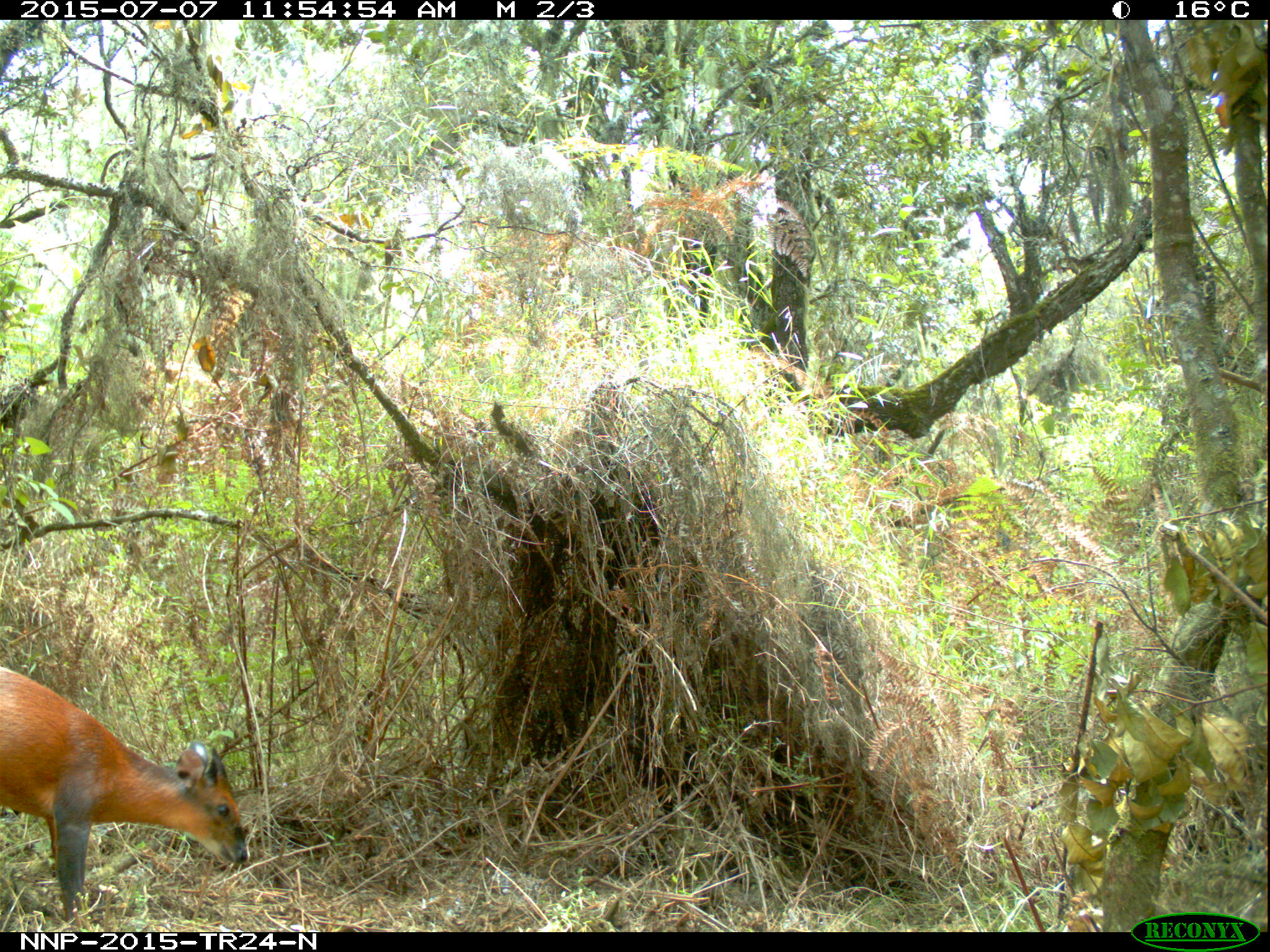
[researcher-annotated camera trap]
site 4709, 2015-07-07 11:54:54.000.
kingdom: Animalia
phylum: Chordata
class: Mammalia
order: Artiodactyla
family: Bovidae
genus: Cephalophus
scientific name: Cephalophus nigrifrons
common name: black-fronted duiker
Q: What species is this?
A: Cephalophus nigrifrons (black-fronted duiker).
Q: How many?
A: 1.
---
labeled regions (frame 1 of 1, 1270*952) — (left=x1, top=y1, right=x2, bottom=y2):
cephalophus nigrifrons: (left=0, top=665, right=247, bottom=923)